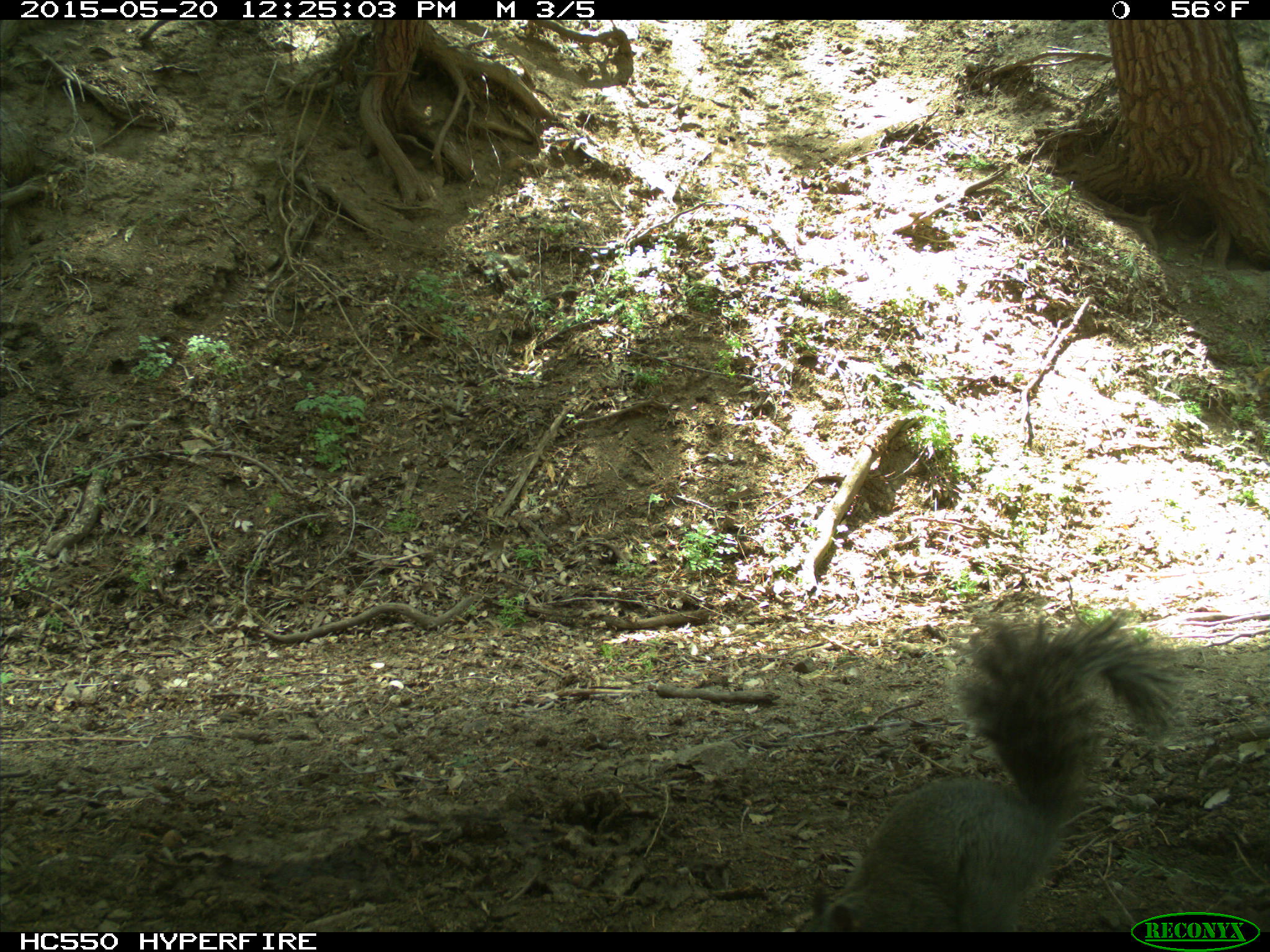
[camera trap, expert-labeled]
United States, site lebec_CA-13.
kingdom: Animalia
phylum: Chordata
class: Mammalia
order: Rodentia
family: Sciuridae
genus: Sciurus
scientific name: Sciurus carolinensis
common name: eastern gray squirrel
Sciurus carolinensis (eastern gray squirrel).